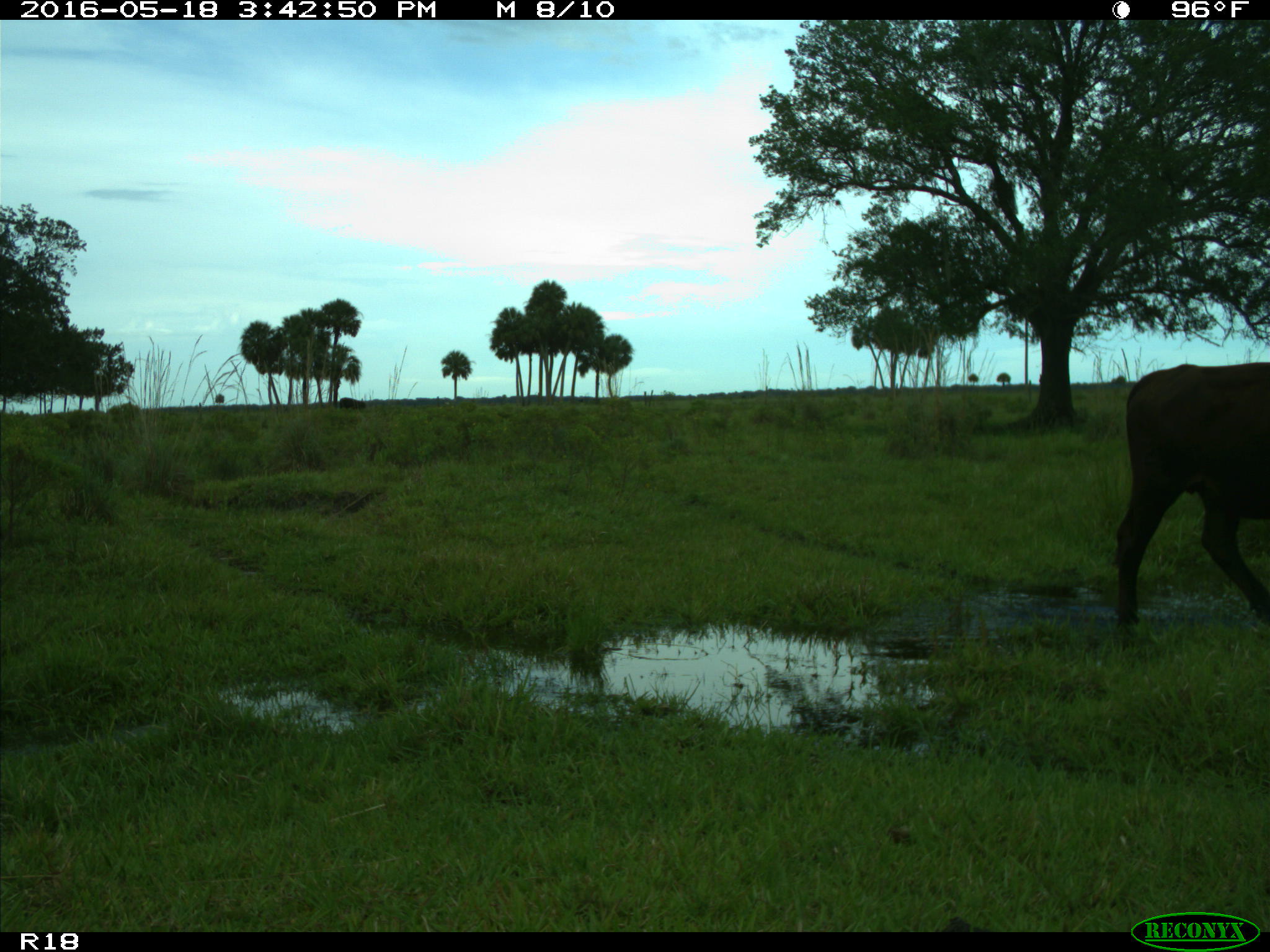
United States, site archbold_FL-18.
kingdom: Animalia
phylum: Chordata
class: Mammalia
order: Artiodactyla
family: Bovidae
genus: Bos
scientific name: Bos taurus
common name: domestic cow